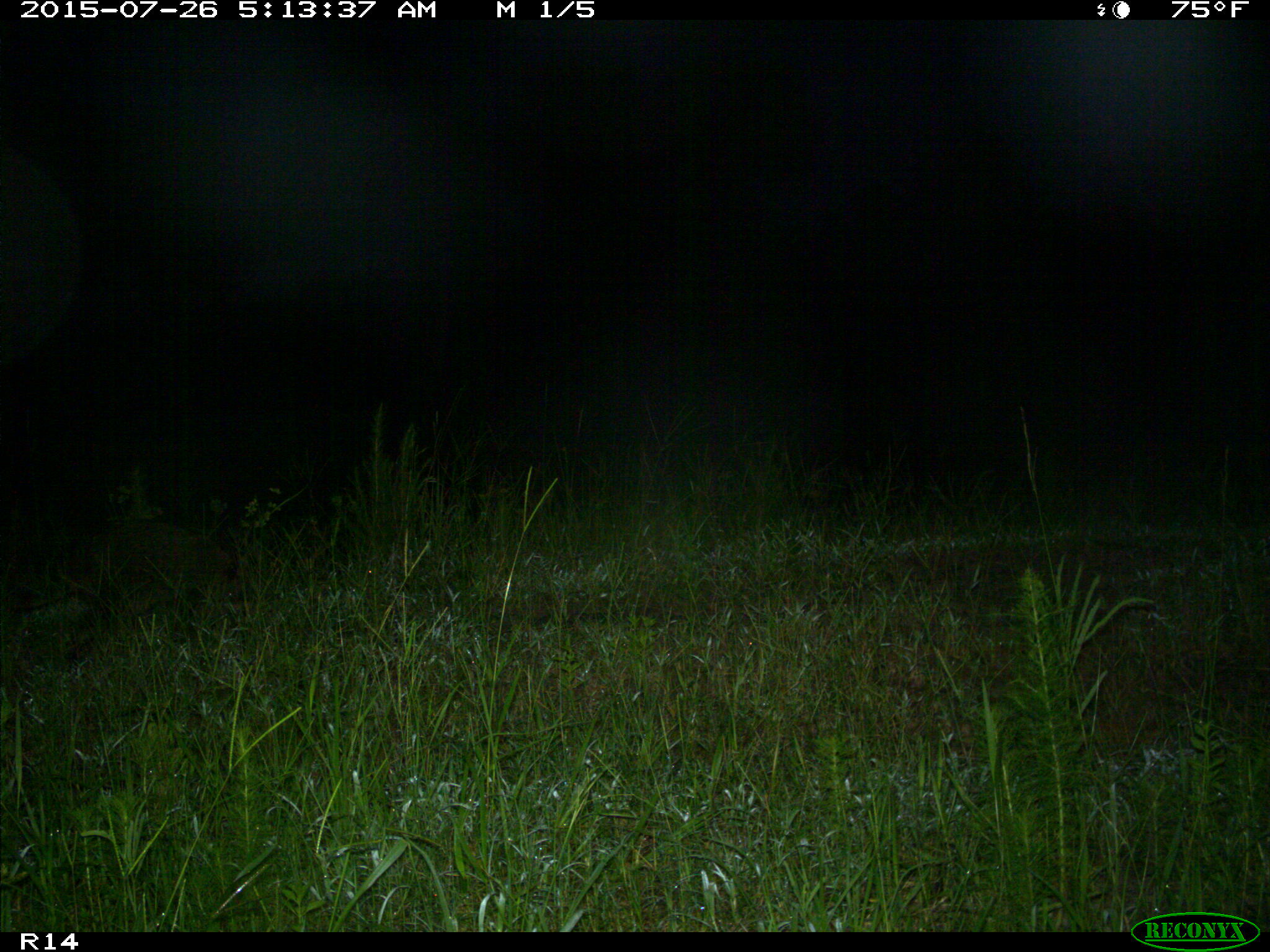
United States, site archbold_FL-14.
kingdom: Animalia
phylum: Chordata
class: Mammalia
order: Carnivora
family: Procyonidae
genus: Procyon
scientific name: Procyon lotor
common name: common raccoon